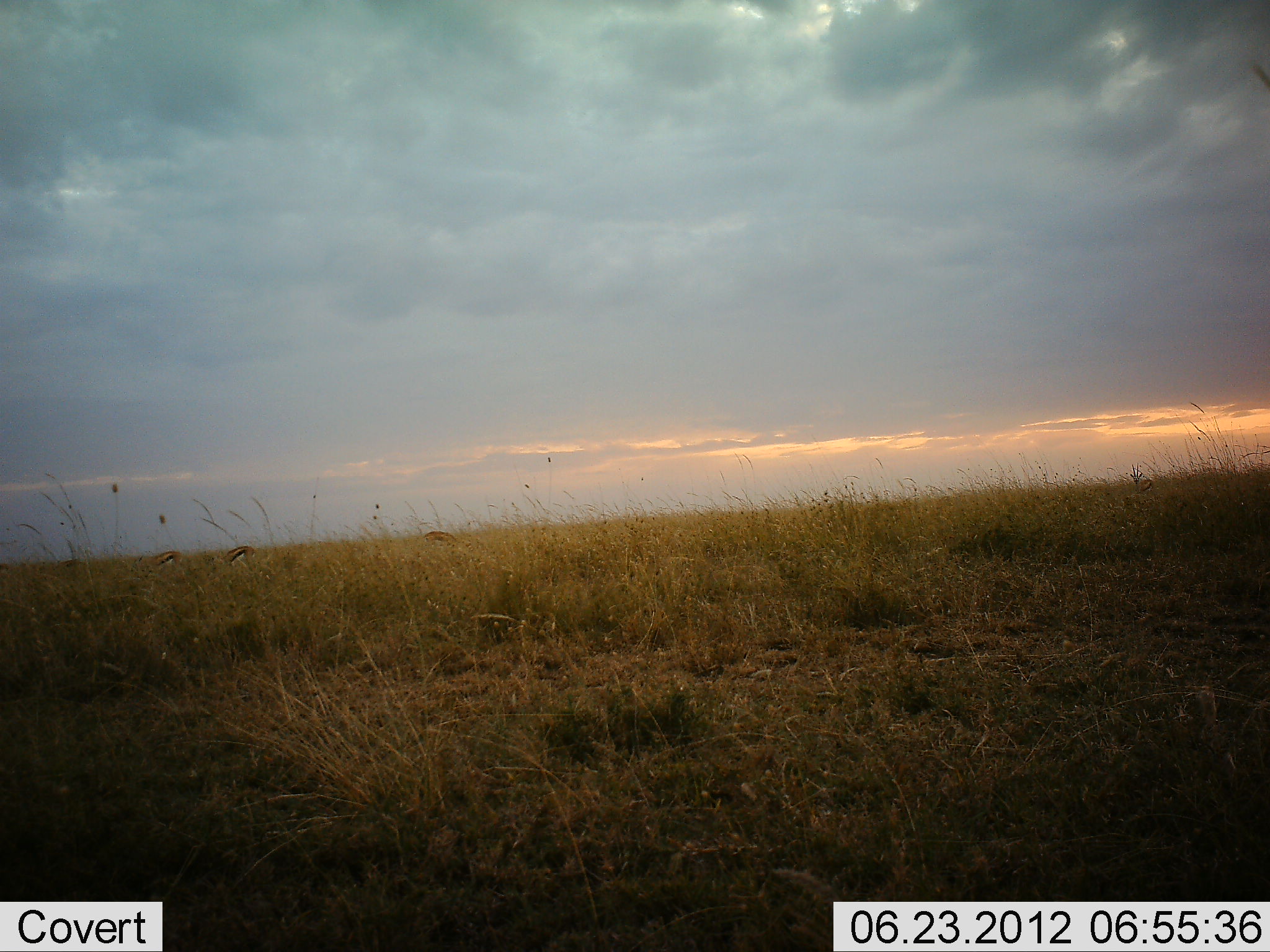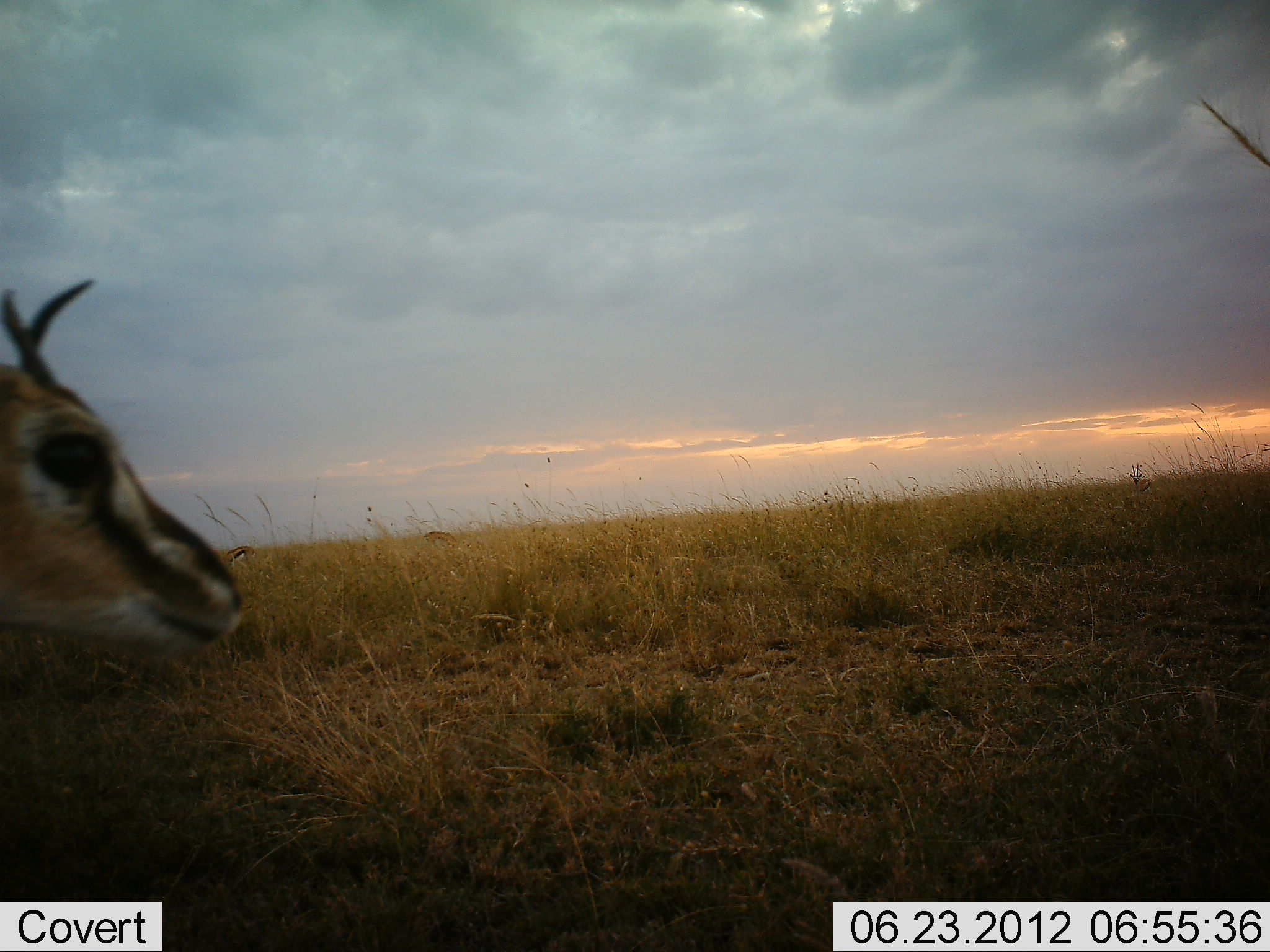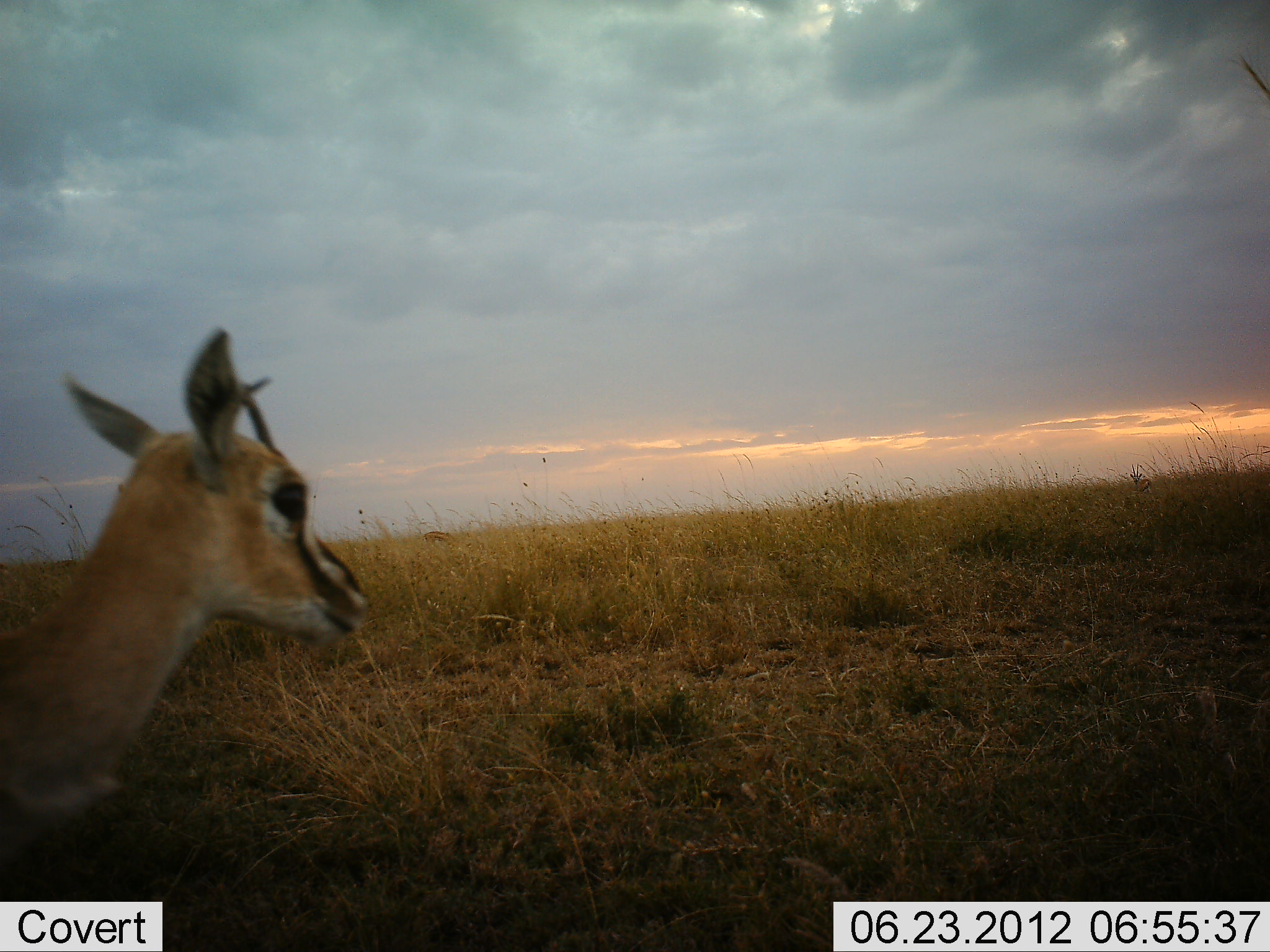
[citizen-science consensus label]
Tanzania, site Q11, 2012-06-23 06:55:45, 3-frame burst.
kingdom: Animalia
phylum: Chordata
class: Mammalia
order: Artiodactyla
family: Bovidae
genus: Eudorcas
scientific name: Eudorcas thomsonii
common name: thomson's gazelle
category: gazellethomsons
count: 1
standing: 40%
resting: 0%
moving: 70%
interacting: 0%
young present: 0%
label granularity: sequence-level